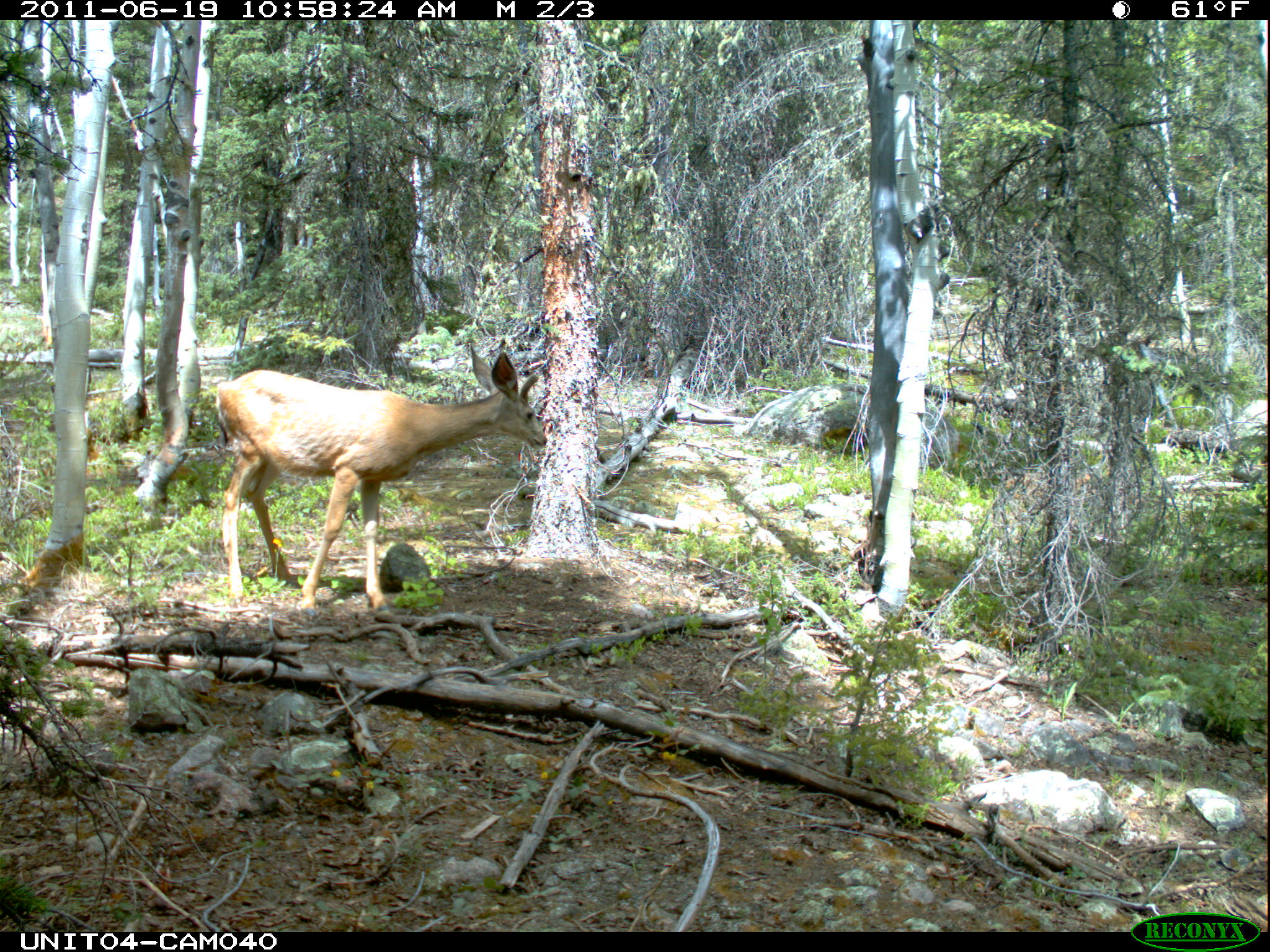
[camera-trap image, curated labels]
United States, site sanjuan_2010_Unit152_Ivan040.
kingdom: Animalia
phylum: Chordata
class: Mammalia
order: Artiodactyla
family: Cervidae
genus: Odocoileus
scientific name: Odocoileus hemionus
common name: mule deer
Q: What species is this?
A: Odocoileus hemionus (mule deer).